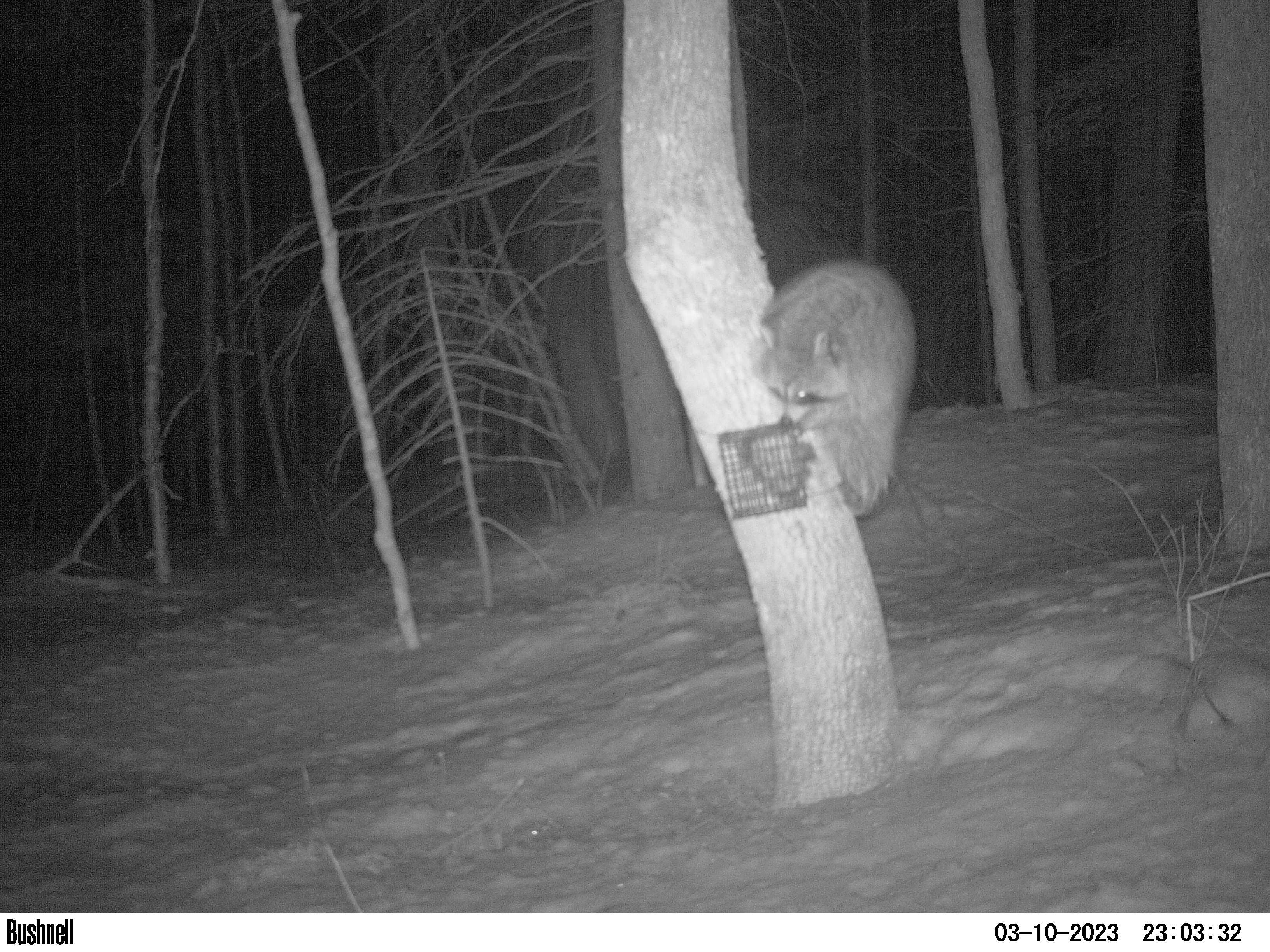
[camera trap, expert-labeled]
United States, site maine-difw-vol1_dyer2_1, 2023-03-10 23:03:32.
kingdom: Animalia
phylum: Chordata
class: Mammalia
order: Carnivora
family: Procyonidae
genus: Procyon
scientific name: Procyon lotor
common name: raccoon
Raccoon (Procyon lotor).